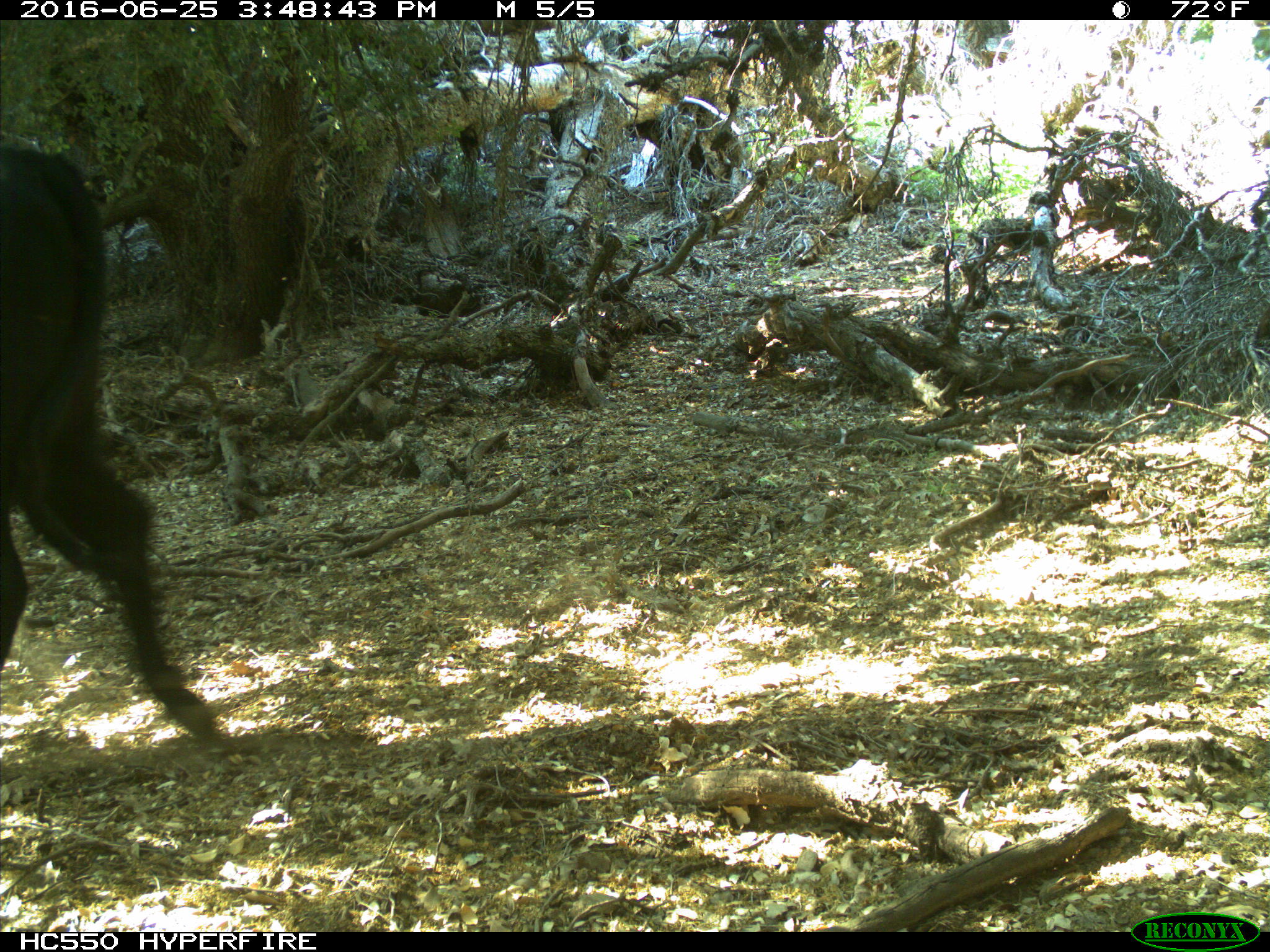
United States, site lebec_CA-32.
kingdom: Animalia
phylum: Chordata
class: Mammalia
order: Artiodactyla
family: Bovidae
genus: Bos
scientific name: Bos taurus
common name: domestic cow